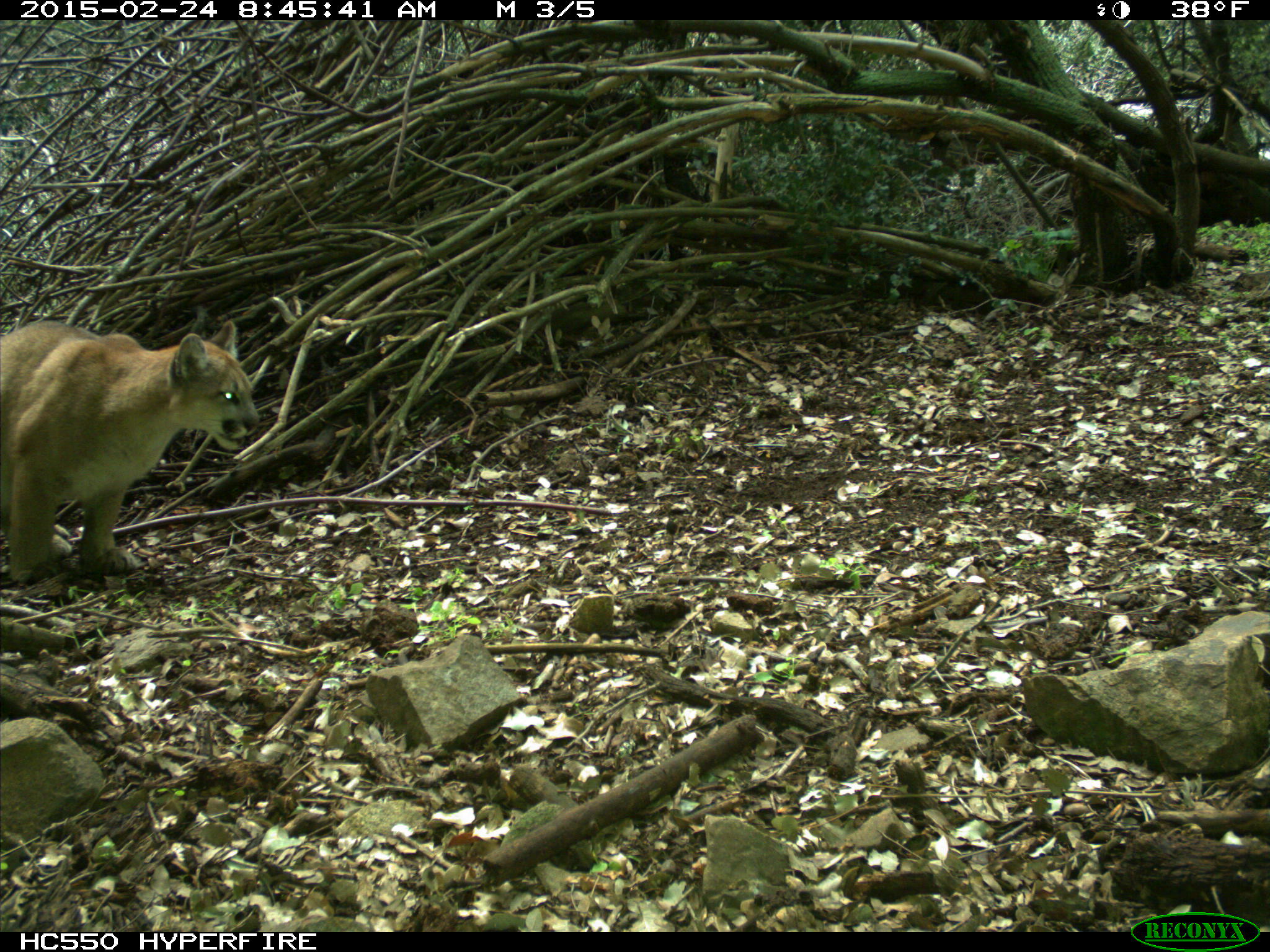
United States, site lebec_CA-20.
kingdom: Animalia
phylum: Chordata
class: Mammalia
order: Carnivora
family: Felidae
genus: Puma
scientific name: Puma concolor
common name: mountain lion